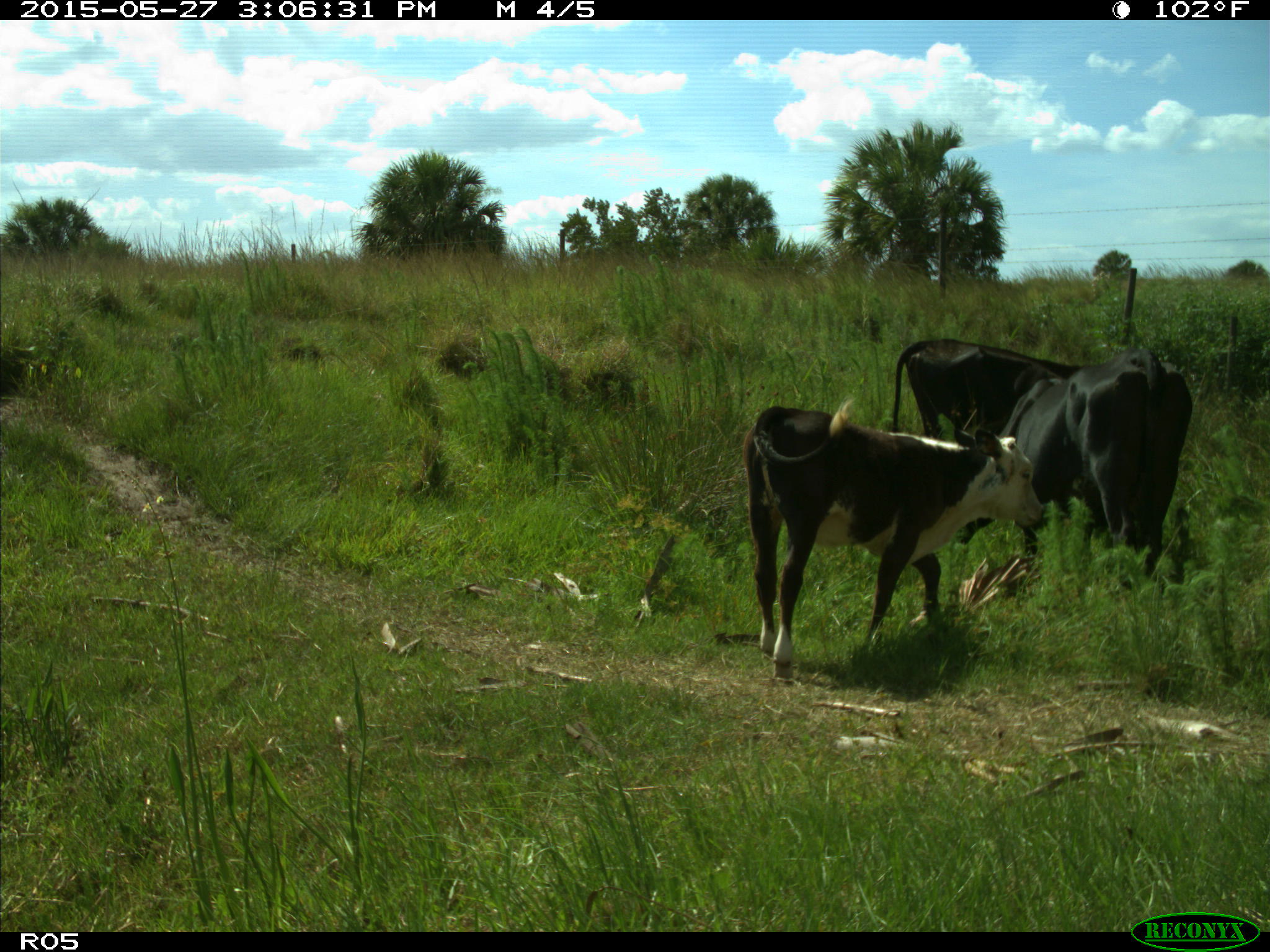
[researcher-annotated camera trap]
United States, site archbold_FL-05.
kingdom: Animalia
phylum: Chordata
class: Mammalia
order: Artiodactyla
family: Bovidae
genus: Bos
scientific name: Bos taurus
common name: domestic cow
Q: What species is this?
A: Bos taurus (domestic cow).